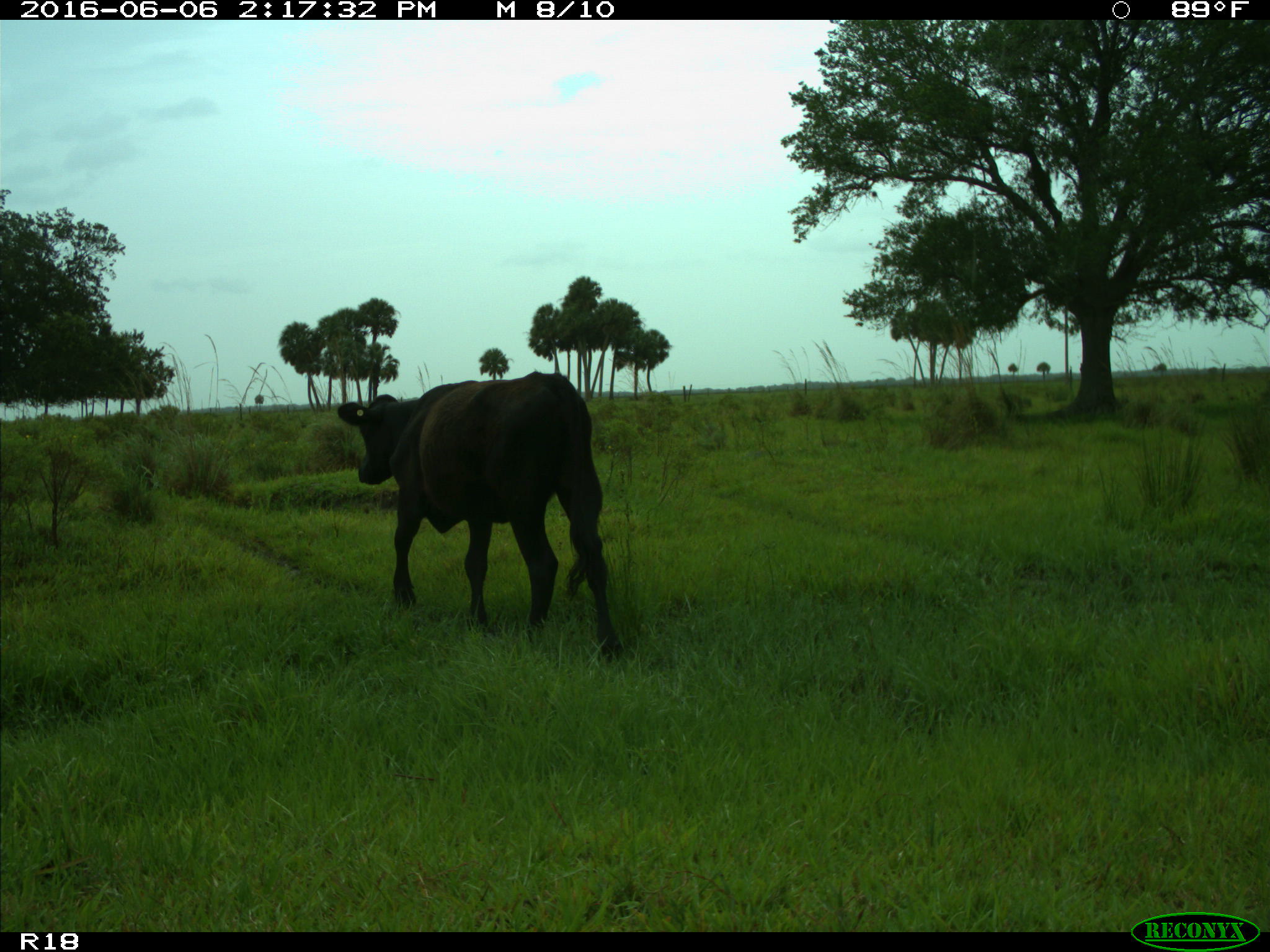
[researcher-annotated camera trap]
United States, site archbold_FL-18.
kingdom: Animalia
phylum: Chordata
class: Mammalia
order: Artiodactyla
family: Bovidae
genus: Bos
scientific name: Bos taurus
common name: domestic cow